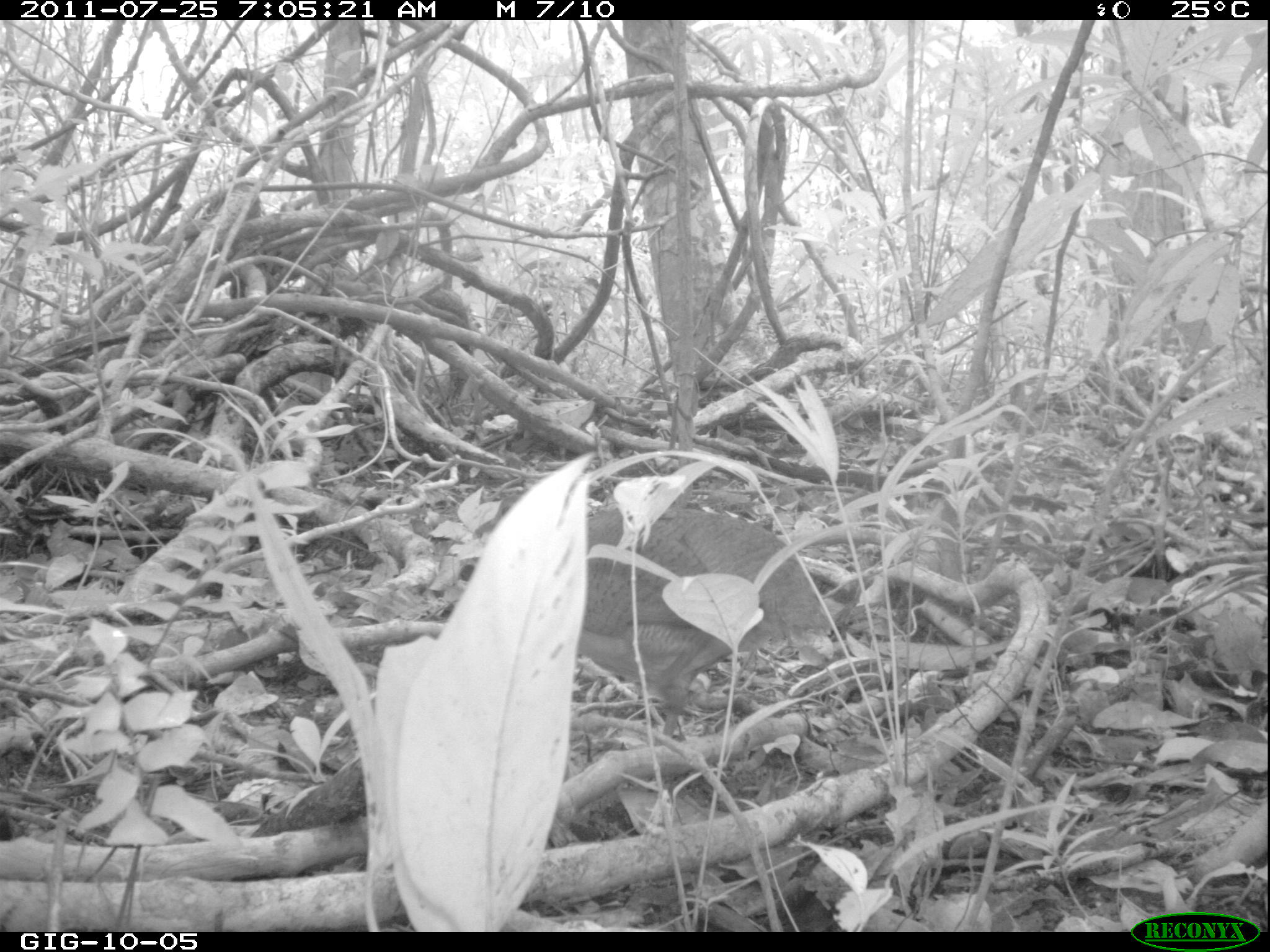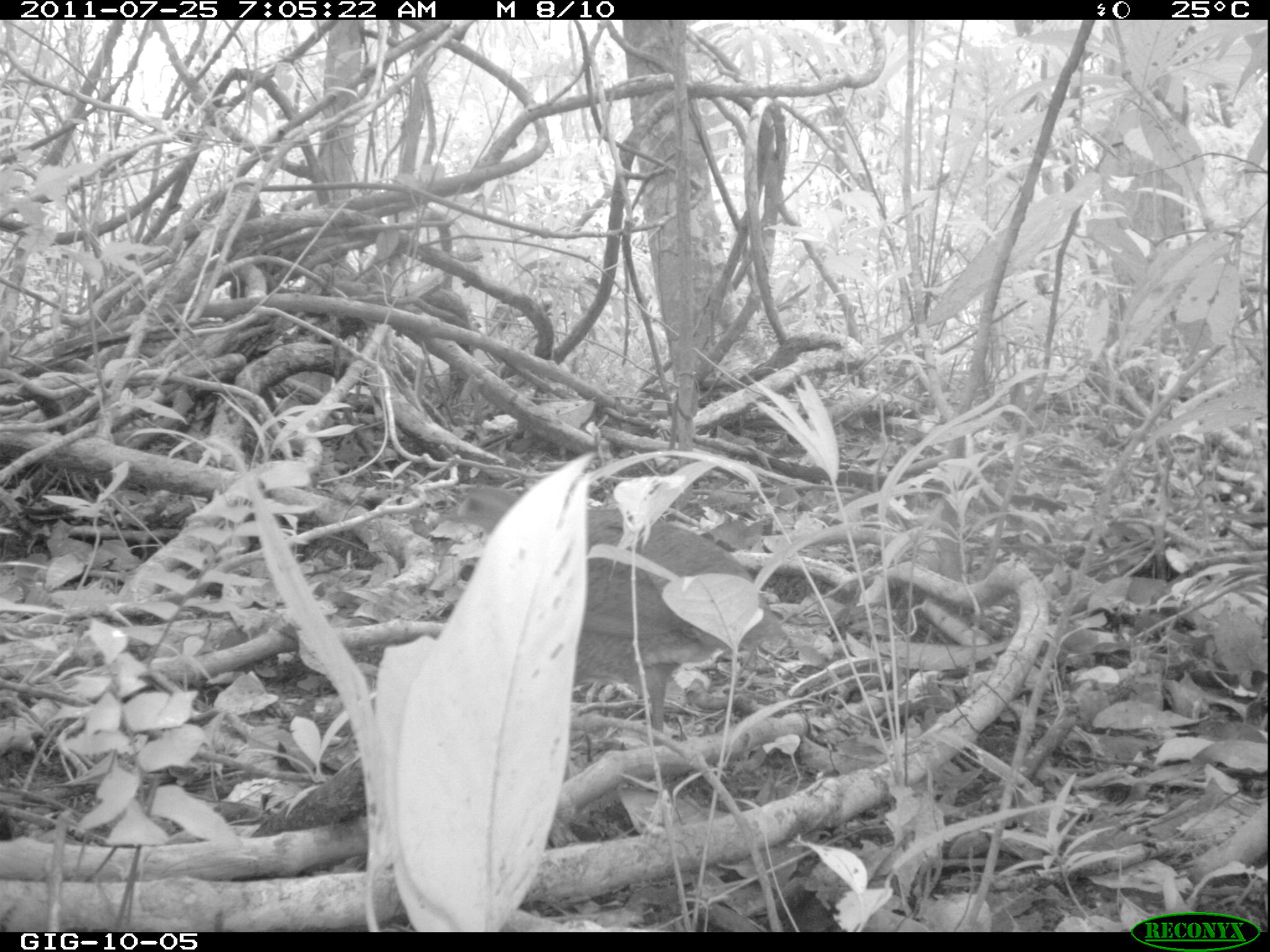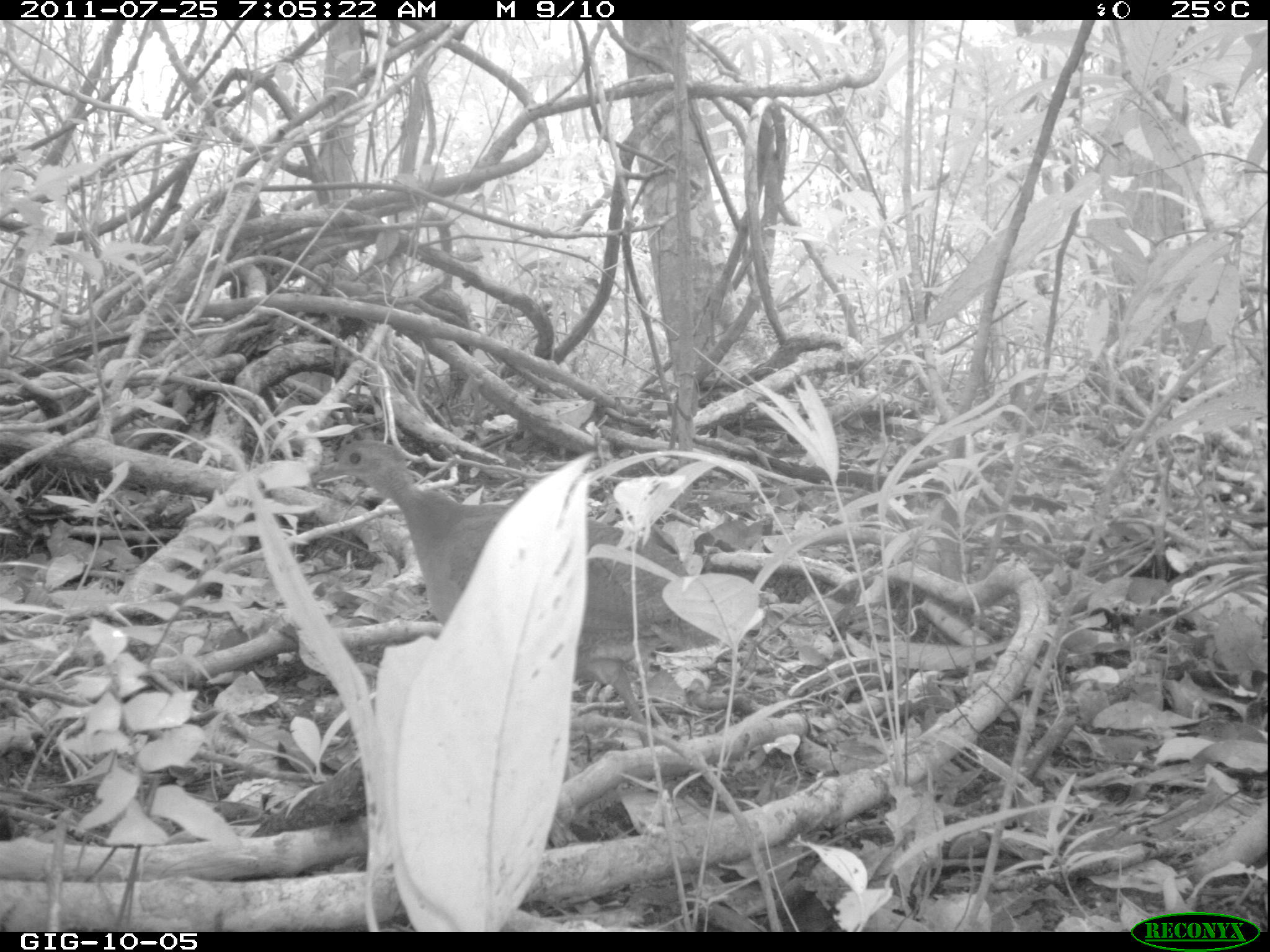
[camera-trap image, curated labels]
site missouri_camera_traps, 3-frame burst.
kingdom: Animalia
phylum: Chordata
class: Aves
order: Tinamiformes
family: Tinamidae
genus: Tinamus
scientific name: Tinamus major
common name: great tinamou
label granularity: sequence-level